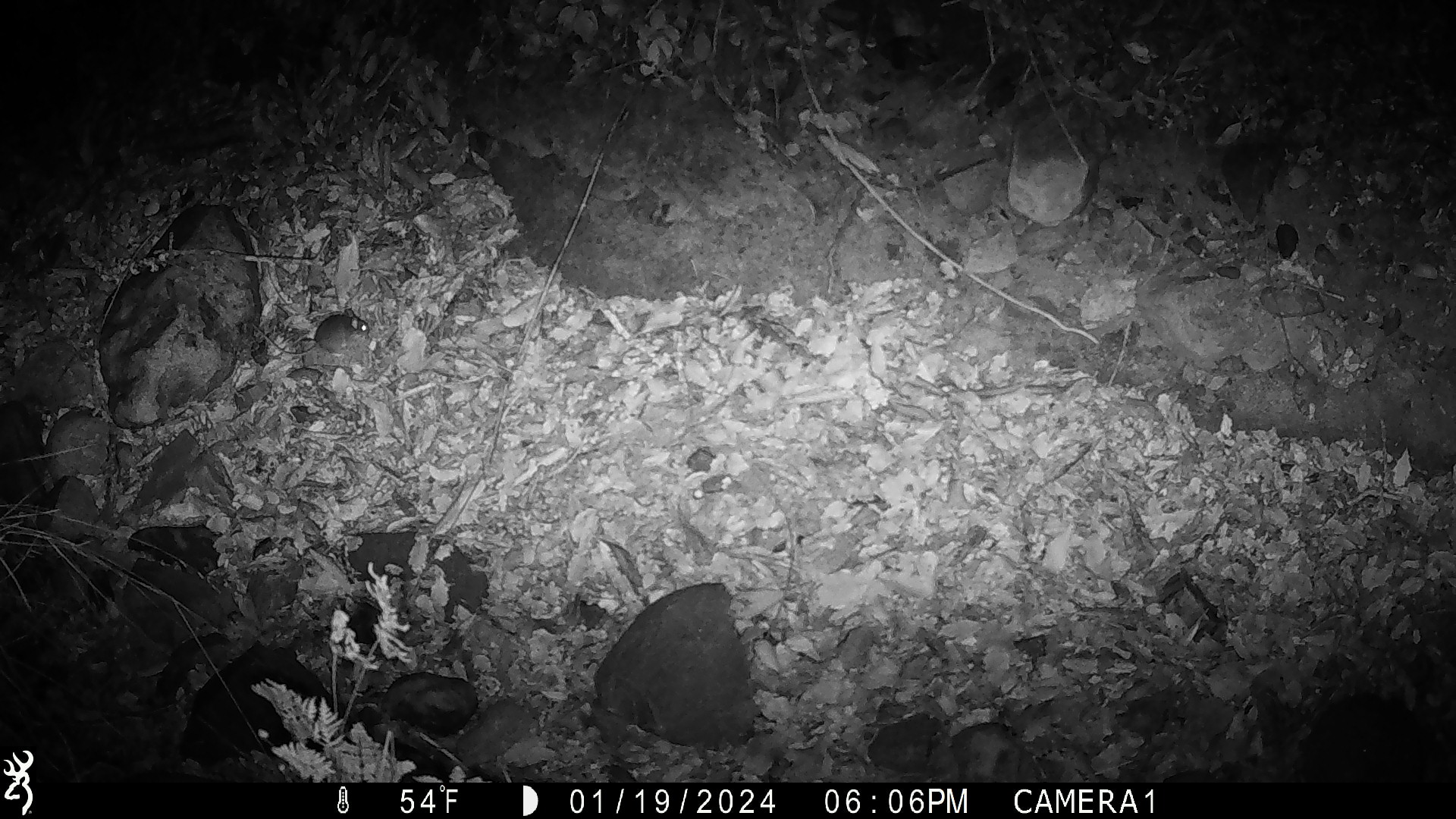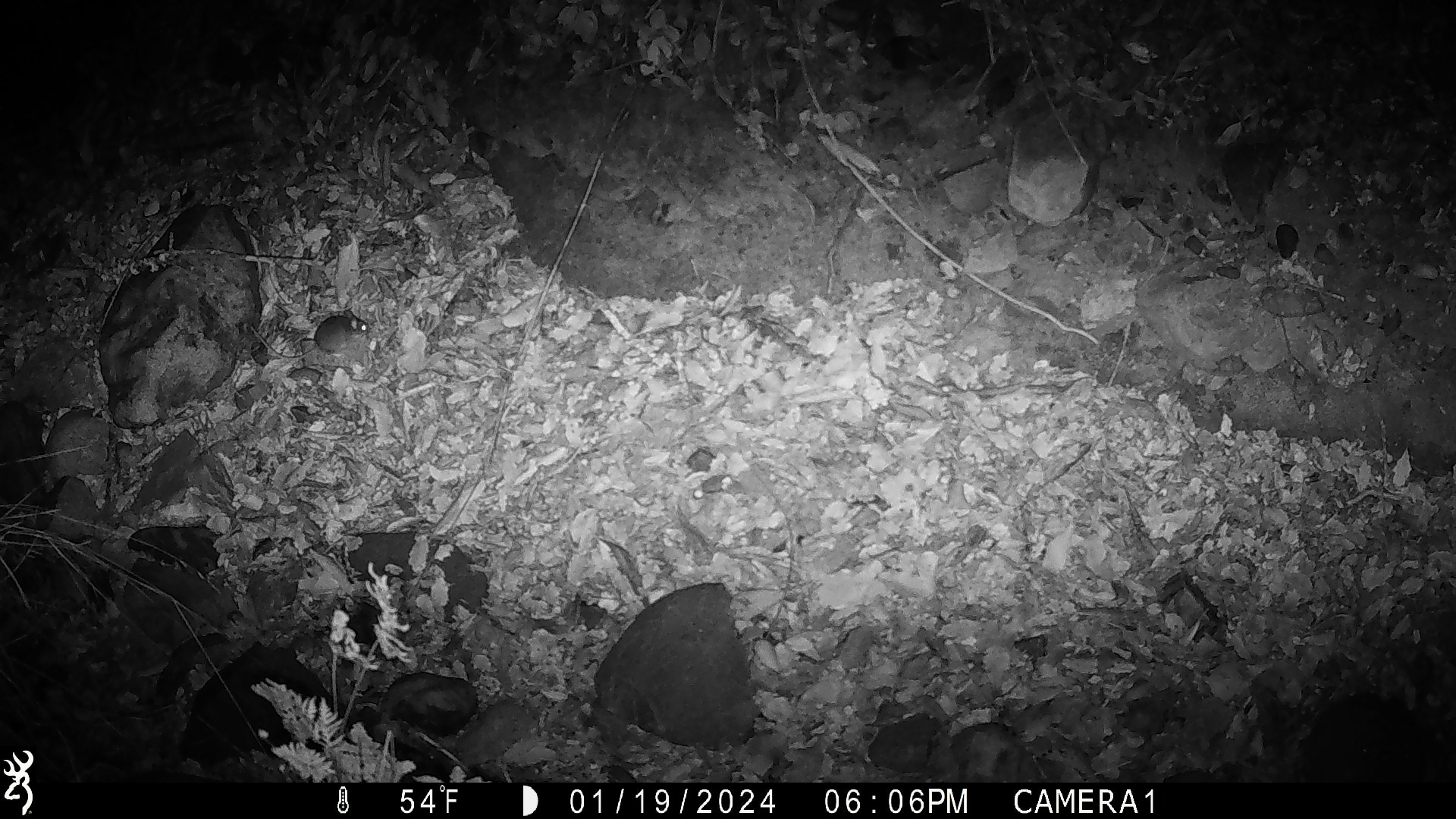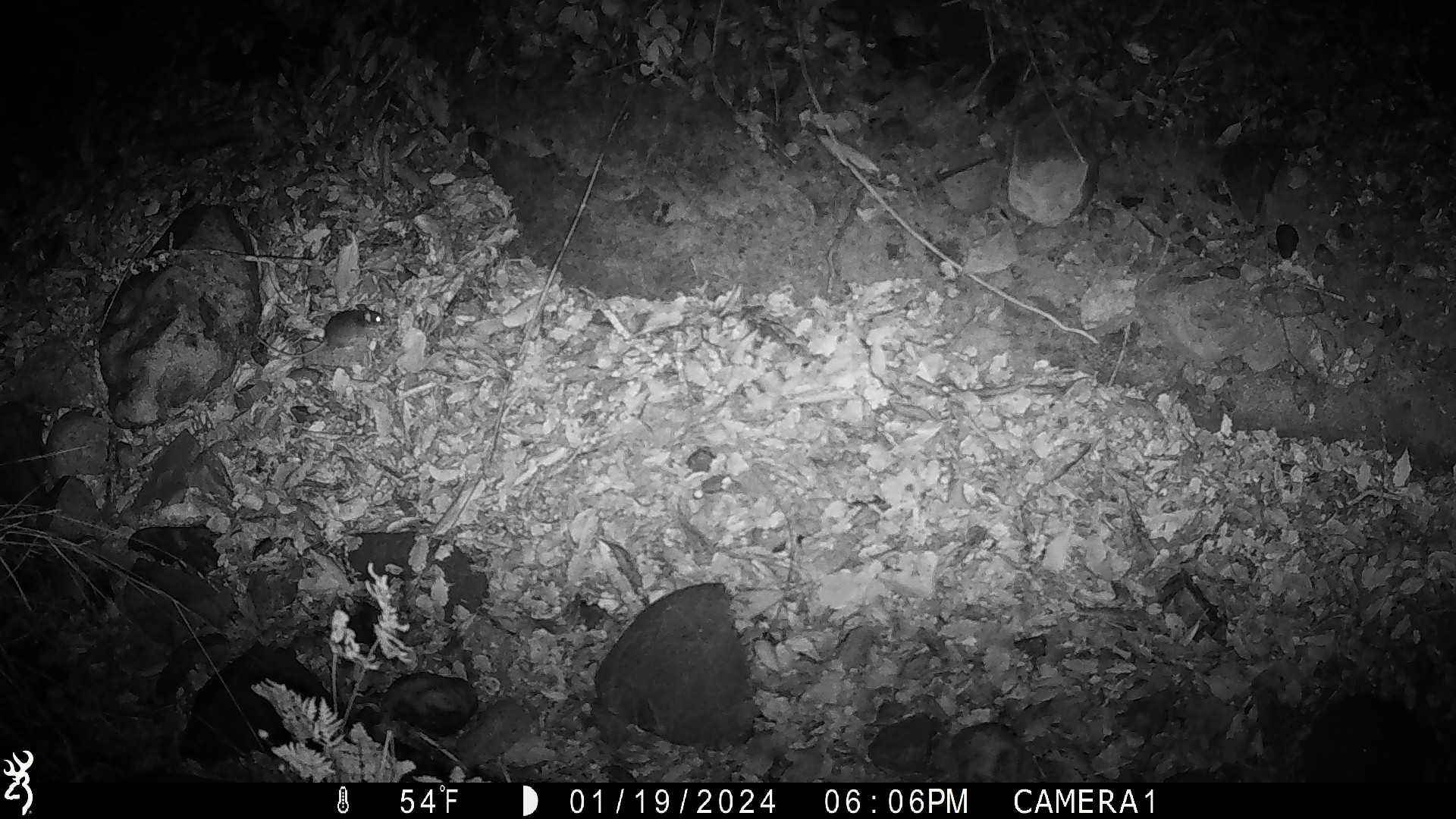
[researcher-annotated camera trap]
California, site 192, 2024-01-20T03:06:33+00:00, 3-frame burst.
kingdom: Animalia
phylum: Chordata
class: Mammalia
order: Rodentia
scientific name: Rodentia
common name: mouse or rat